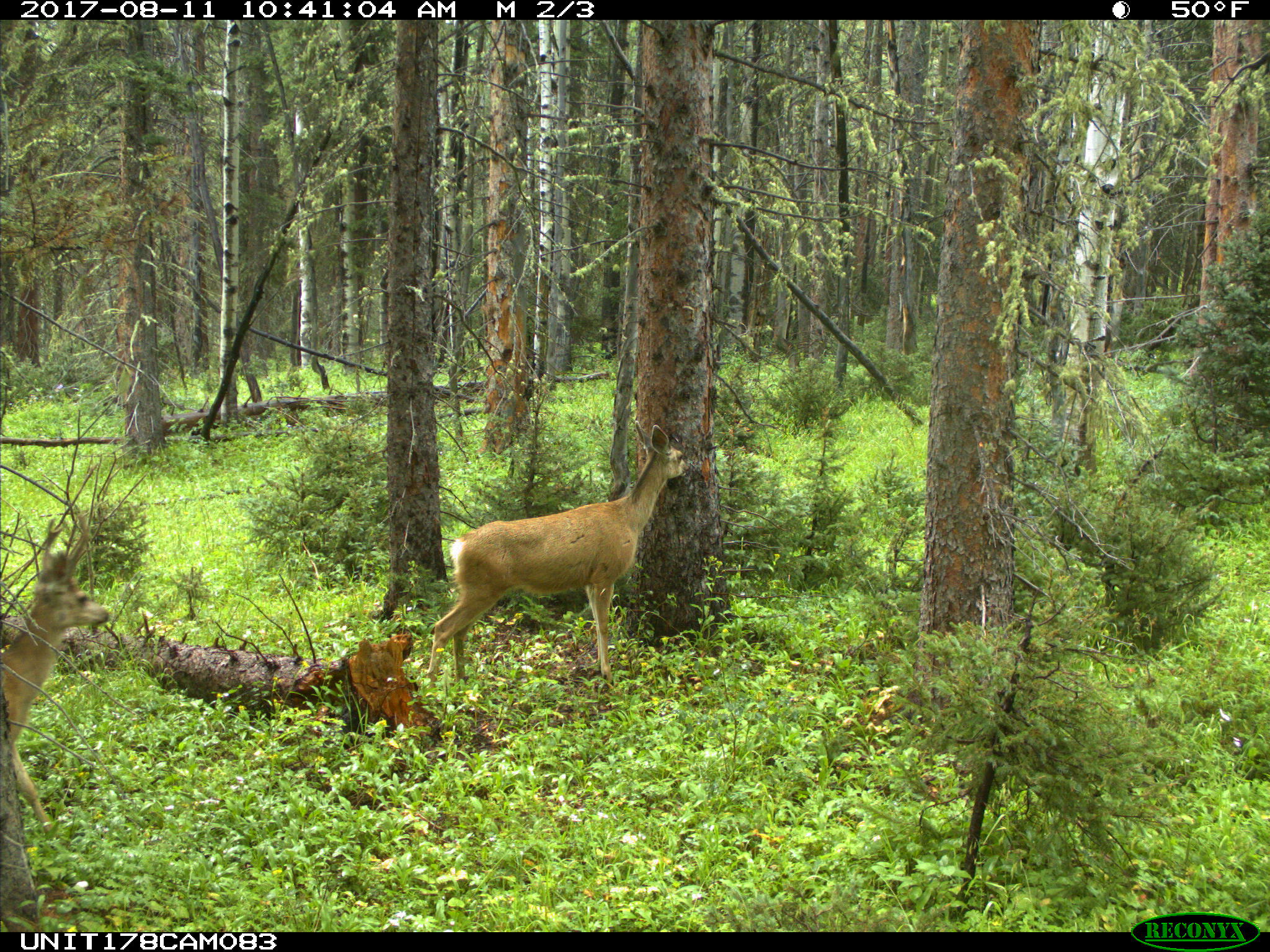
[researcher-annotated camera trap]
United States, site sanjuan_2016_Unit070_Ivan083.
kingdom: Animalia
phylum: Chordata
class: Mammalia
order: Artiodactyla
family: Cervidae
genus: Odocoileus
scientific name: Odocoileus hemionus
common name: mule deer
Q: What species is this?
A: Odocoileus hemionus (mule deer).